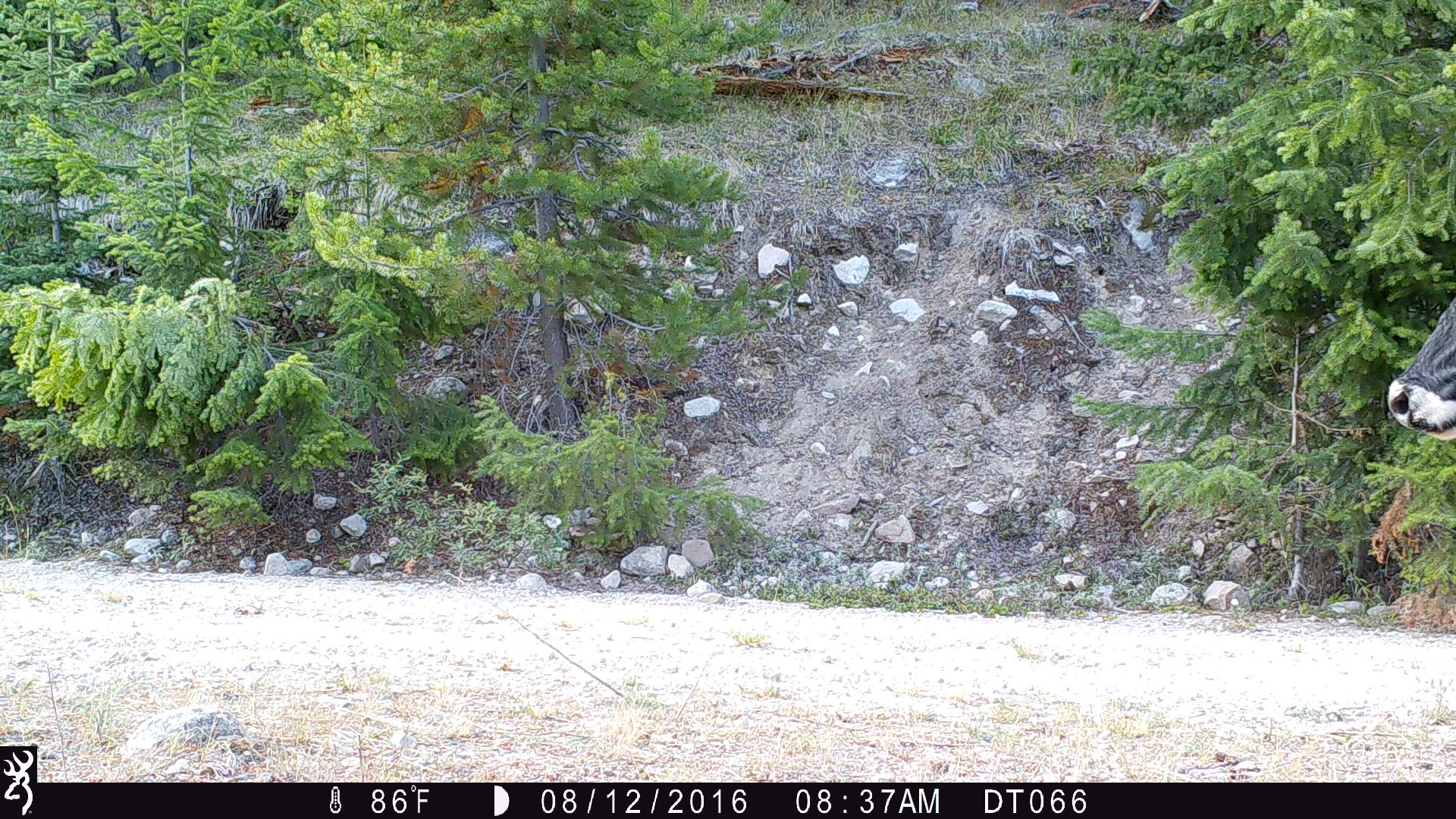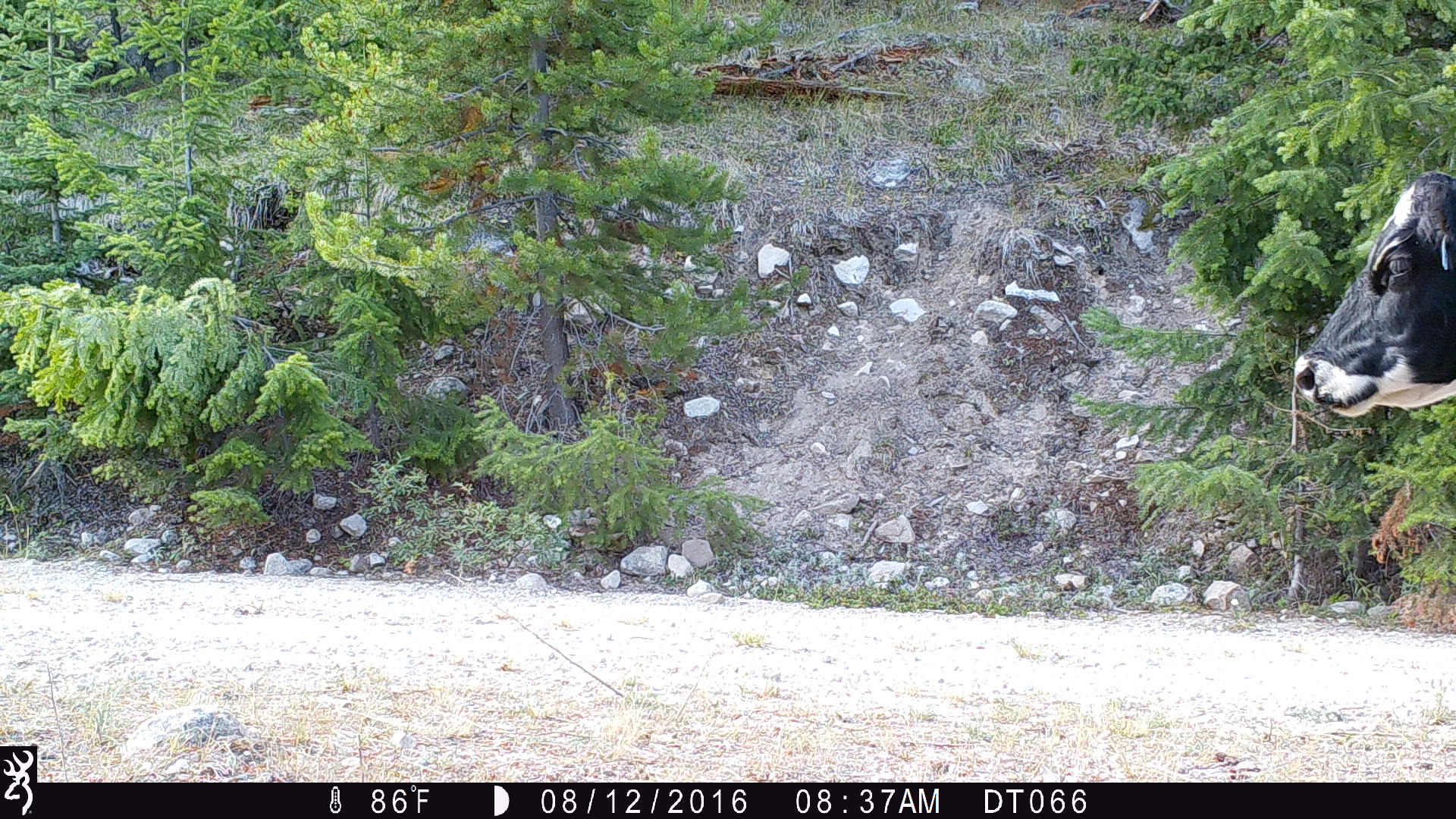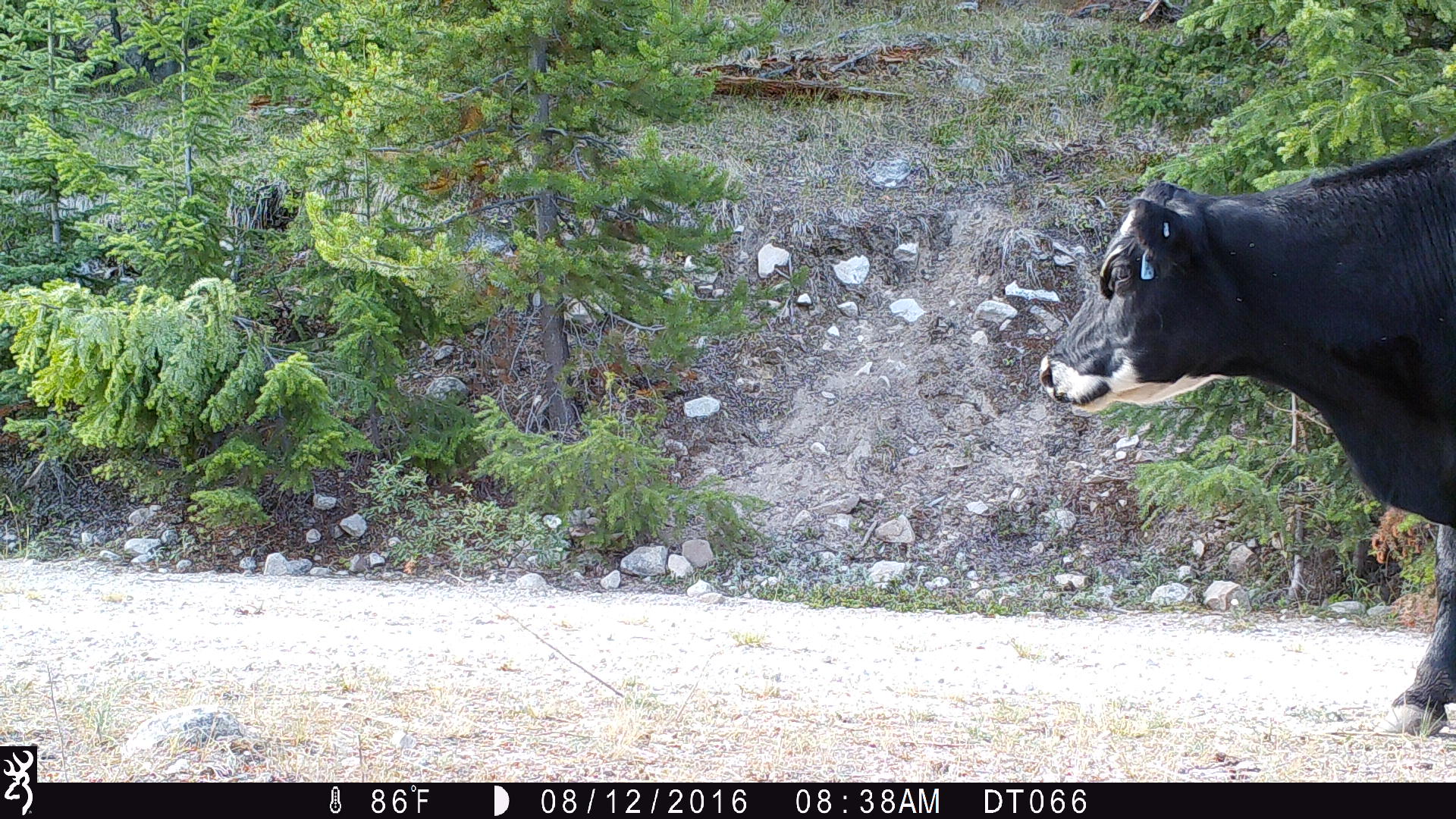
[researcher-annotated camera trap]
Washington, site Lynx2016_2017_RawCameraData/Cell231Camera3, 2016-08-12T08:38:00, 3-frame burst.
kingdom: Animalia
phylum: Chordata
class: Mammalia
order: Artiodactyla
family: Bovidae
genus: Bos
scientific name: Bos taurus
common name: domestic cattle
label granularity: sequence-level